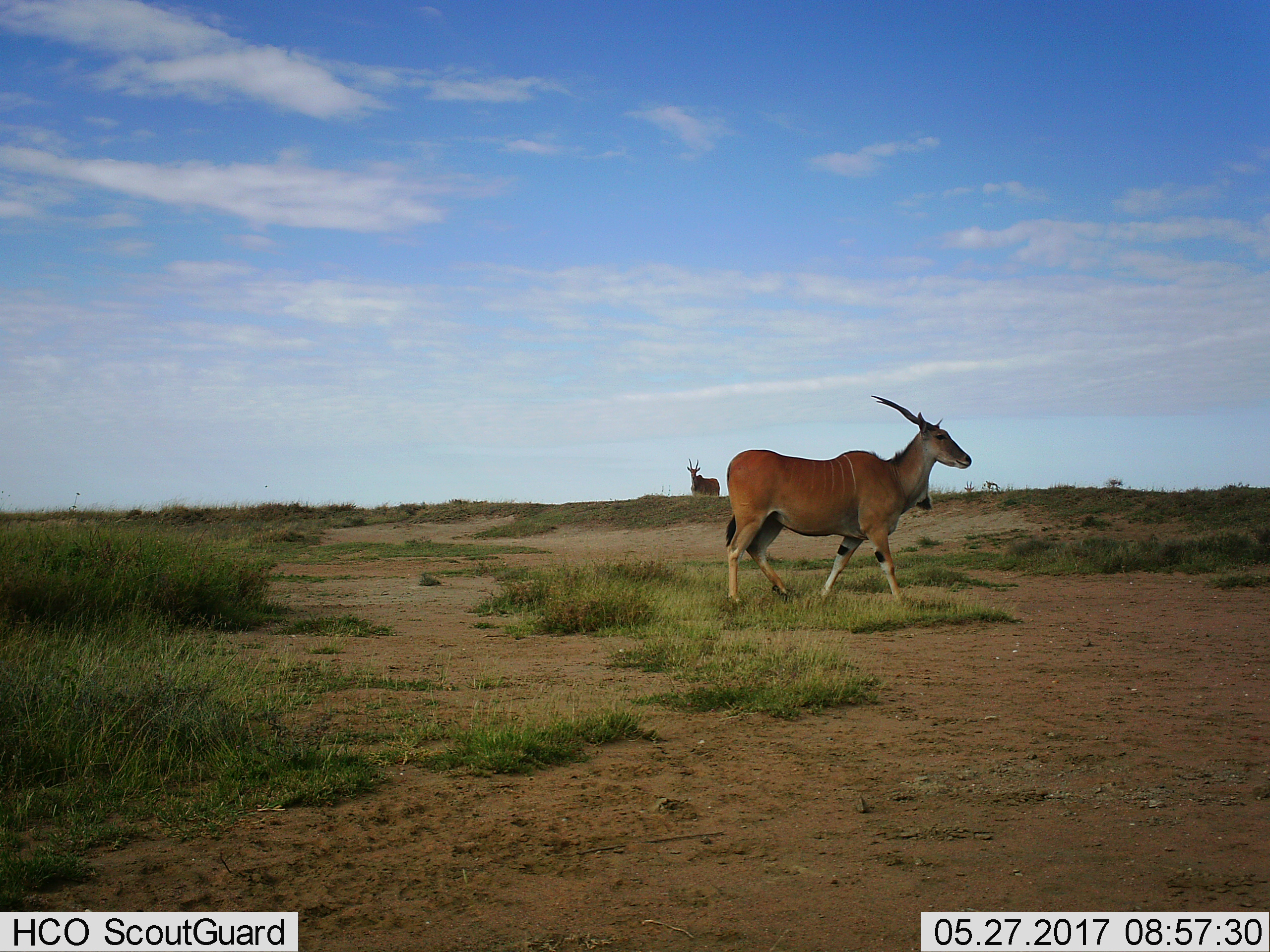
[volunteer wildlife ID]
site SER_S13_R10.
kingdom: Animalia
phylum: Chordata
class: Mammalia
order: Artiodactyla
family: Bovidae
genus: Tragelaphus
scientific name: Tragelaphus oryx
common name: eland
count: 2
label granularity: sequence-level